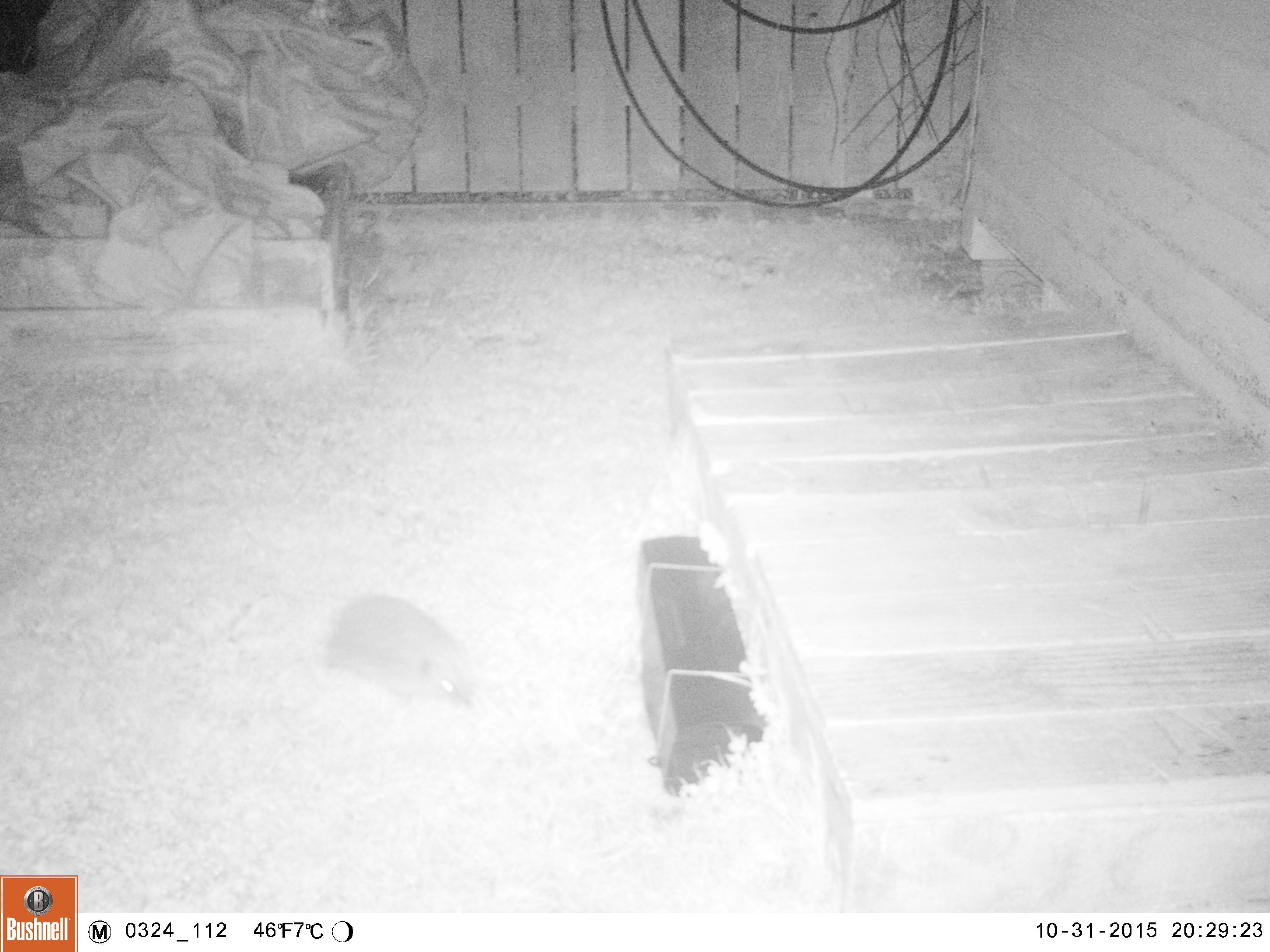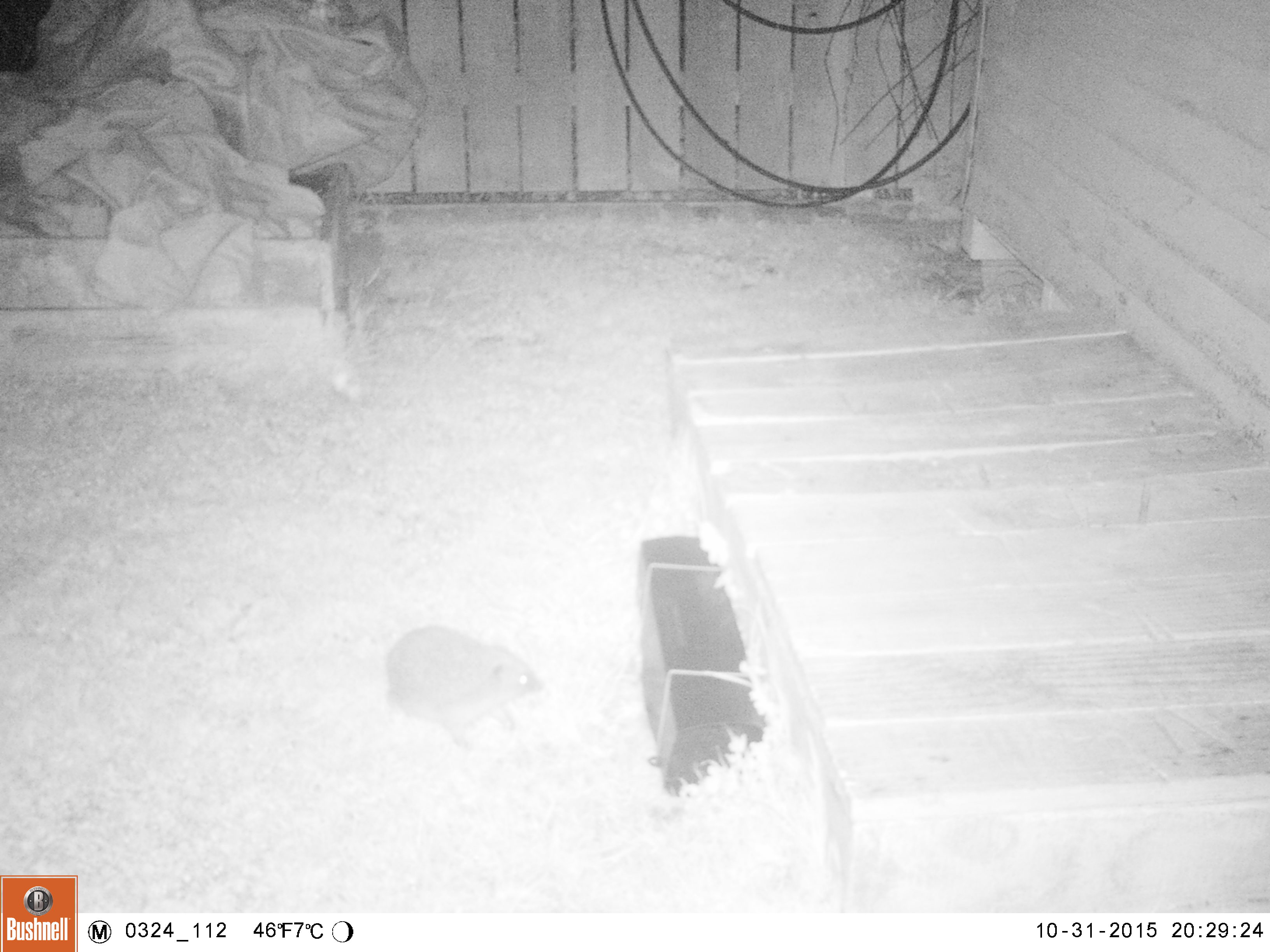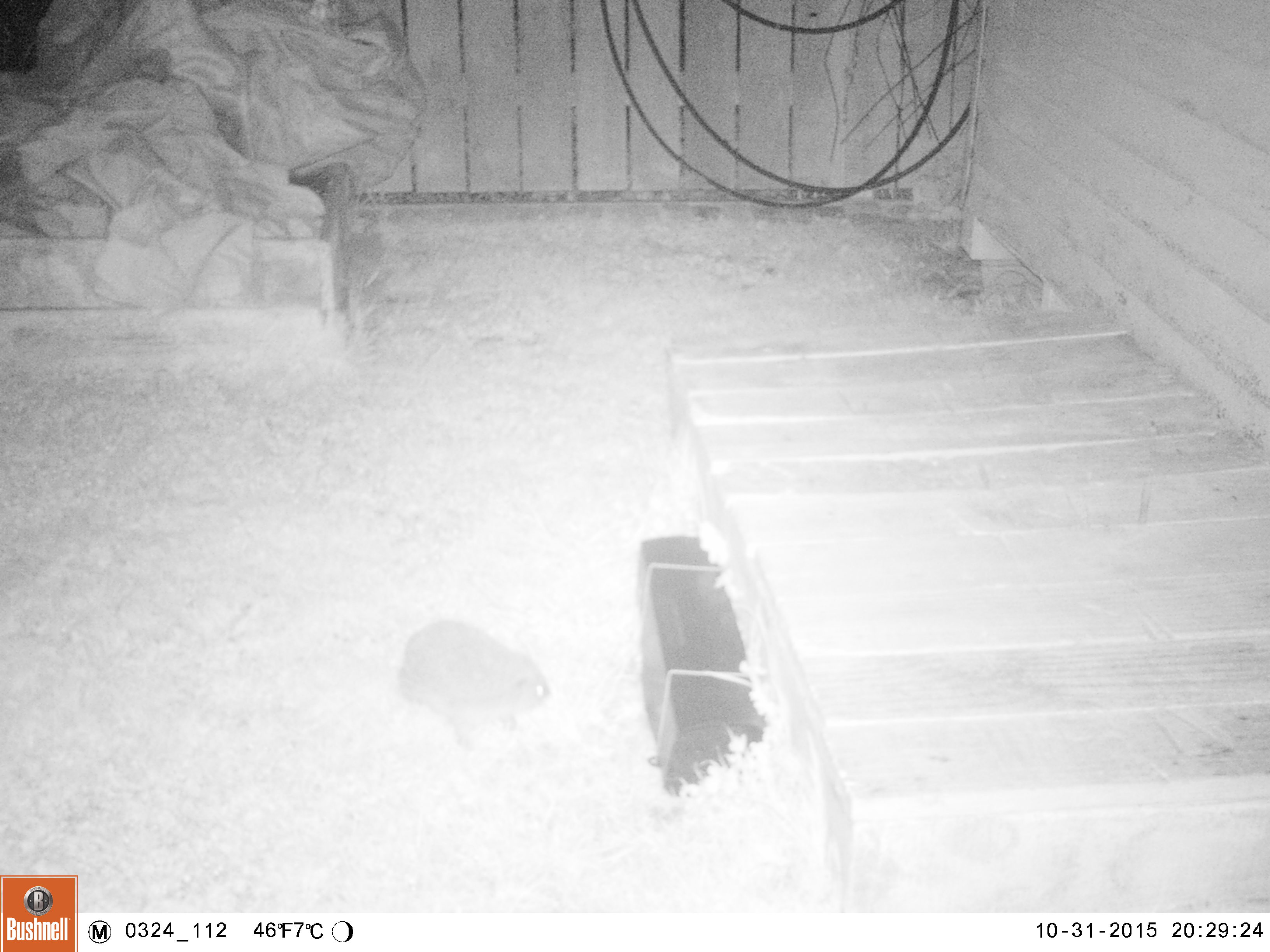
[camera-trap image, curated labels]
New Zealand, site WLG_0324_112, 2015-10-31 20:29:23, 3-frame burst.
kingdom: Animalia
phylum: Chordata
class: Mammalia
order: Eulipotyphla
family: Erinaceidae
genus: Erinaceus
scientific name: Erinaceus europaeus europaeus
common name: european hedgehog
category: hedgehog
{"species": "hedgehog (european hedgehog) (Erinaceus europaeus europaeus)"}